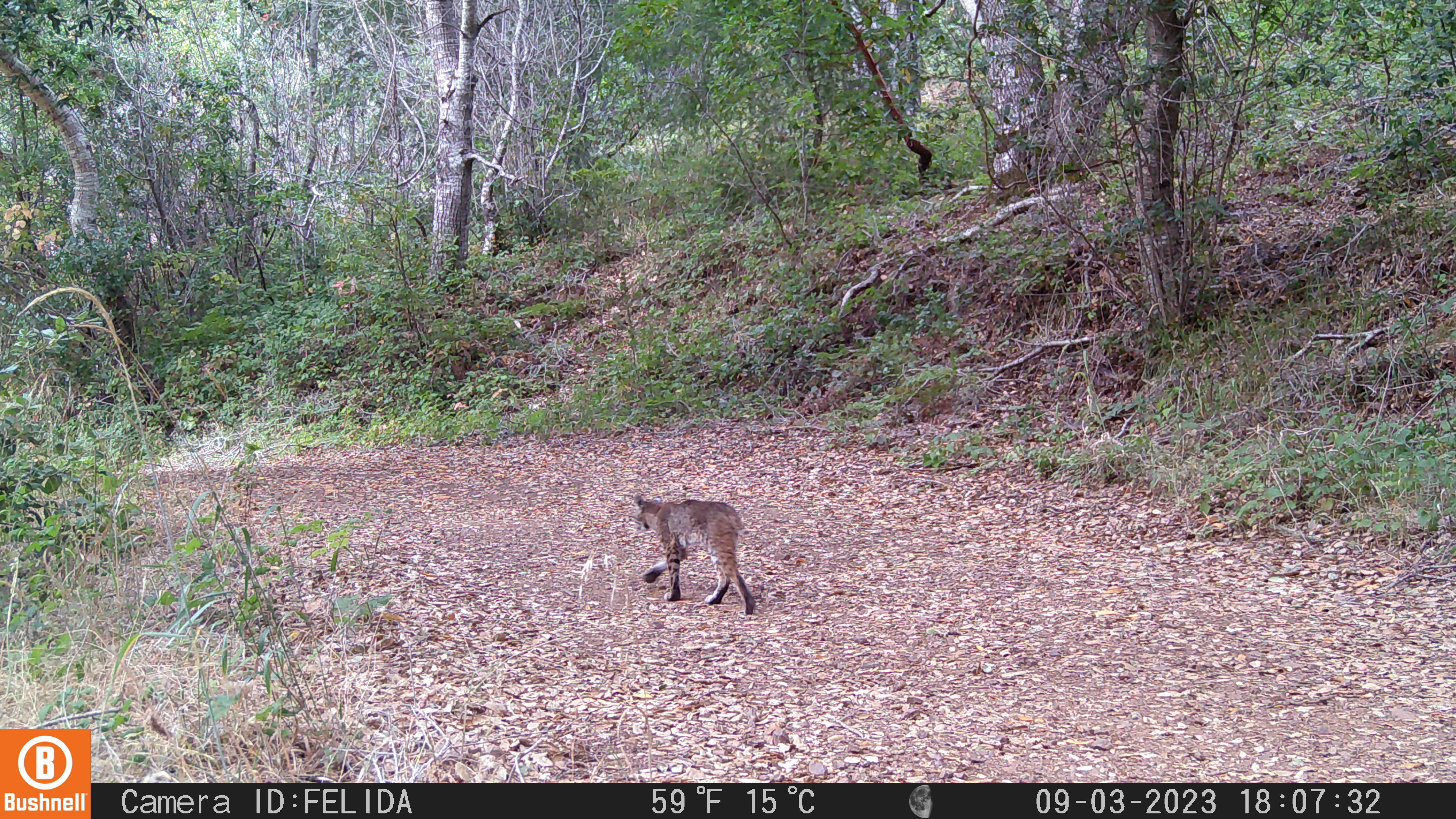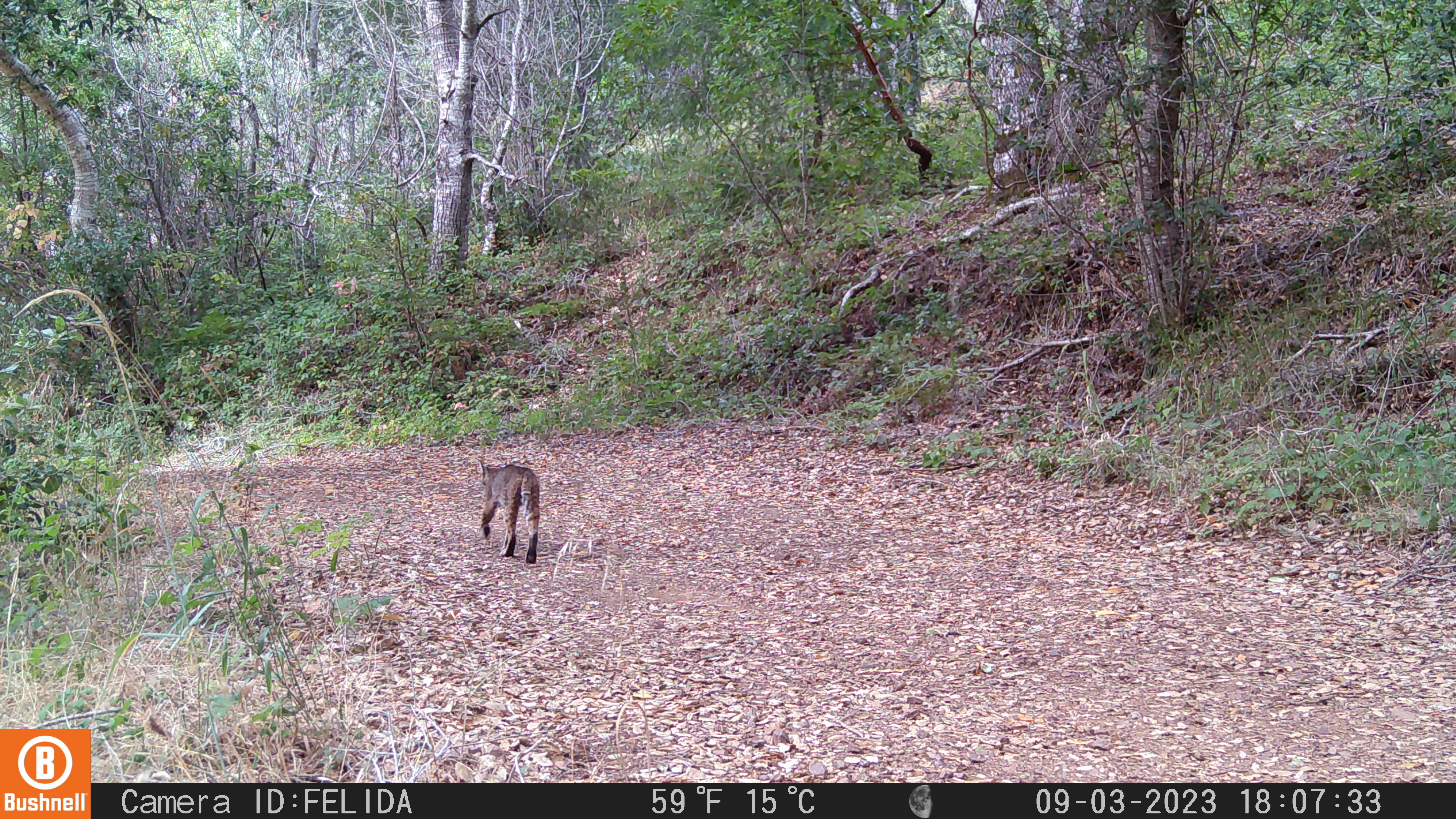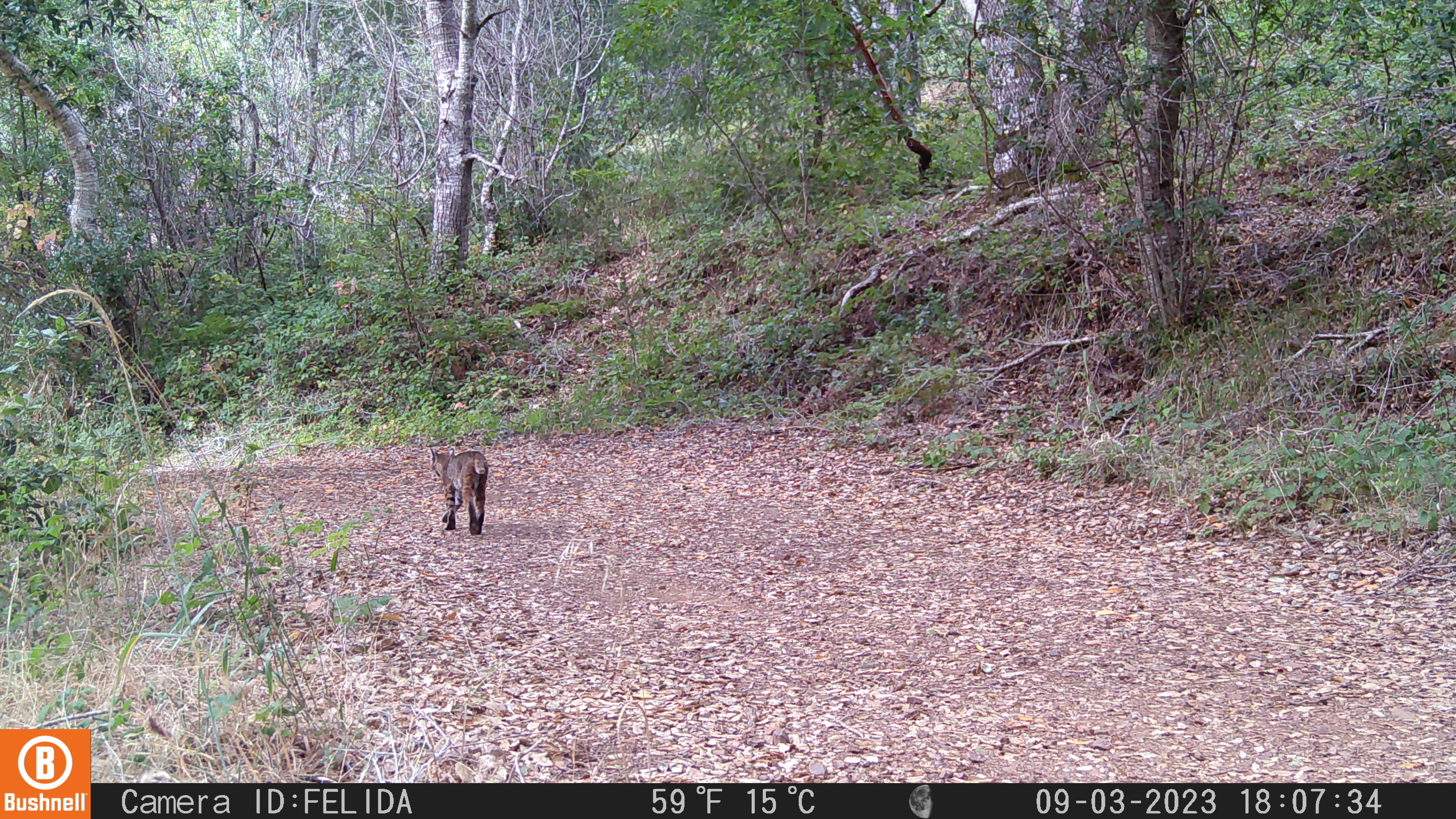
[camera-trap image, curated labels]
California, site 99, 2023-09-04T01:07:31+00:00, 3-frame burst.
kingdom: Animalia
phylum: Chordata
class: Mammalia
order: Carnivora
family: Felidae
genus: Lynx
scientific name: Lynx rufus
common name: bobcat